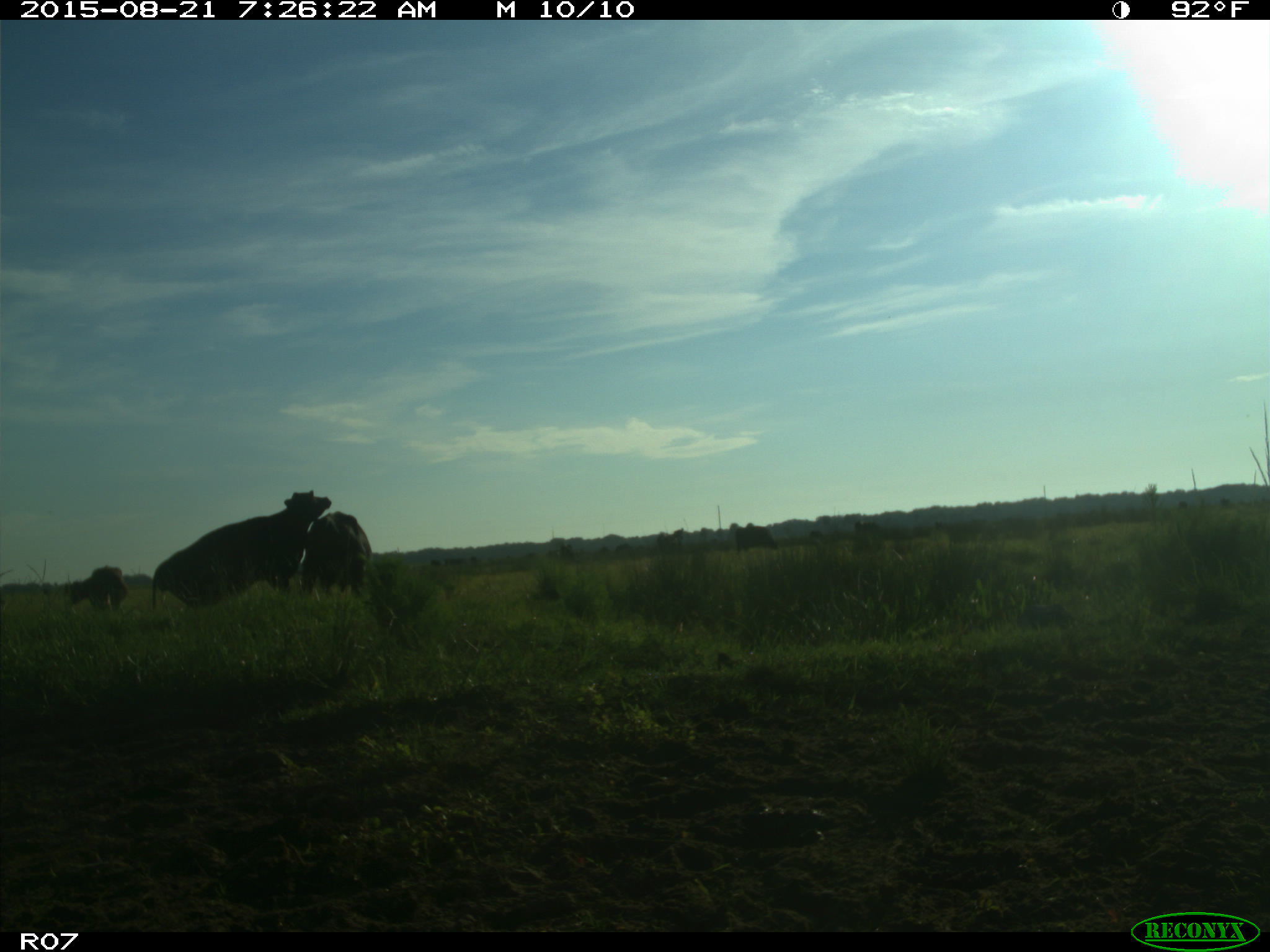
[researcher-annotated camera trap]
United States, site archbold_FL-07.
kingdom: Animalia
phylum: Chordata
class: Mammalia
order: Artiodactyla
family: Bovidae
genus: Bos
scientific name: Bos taurus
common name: domestic cow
Bos taurus (domestic cow).